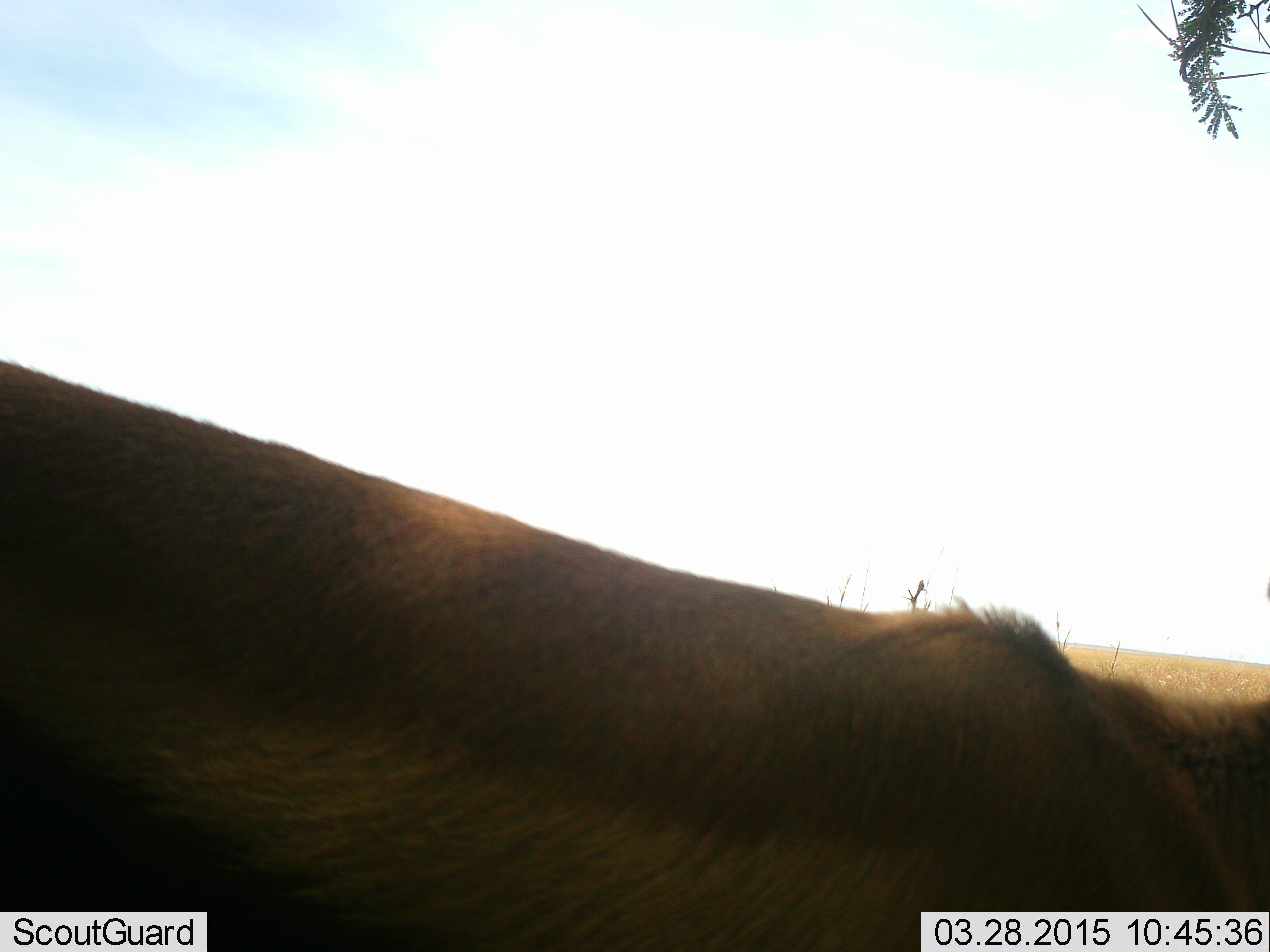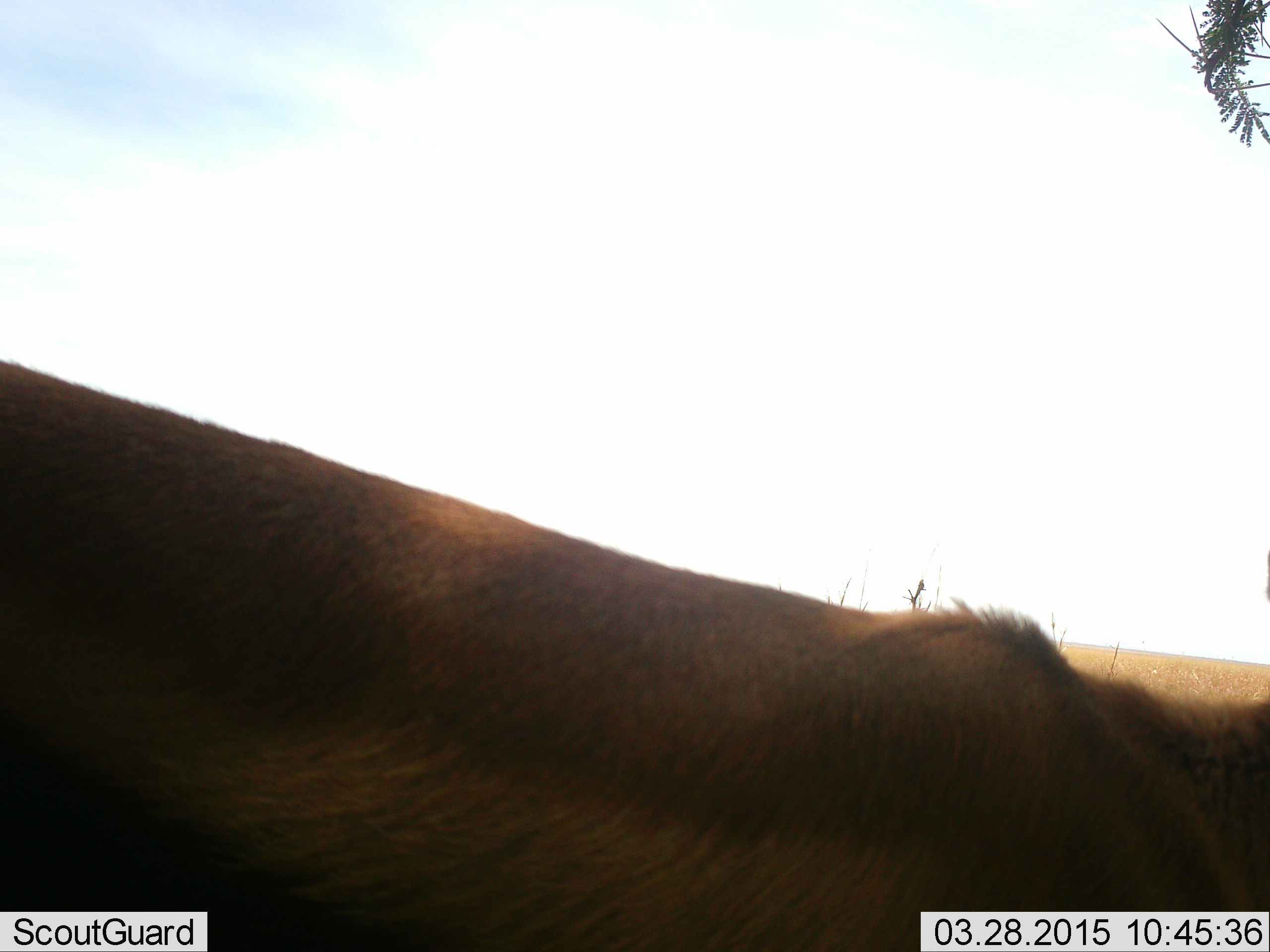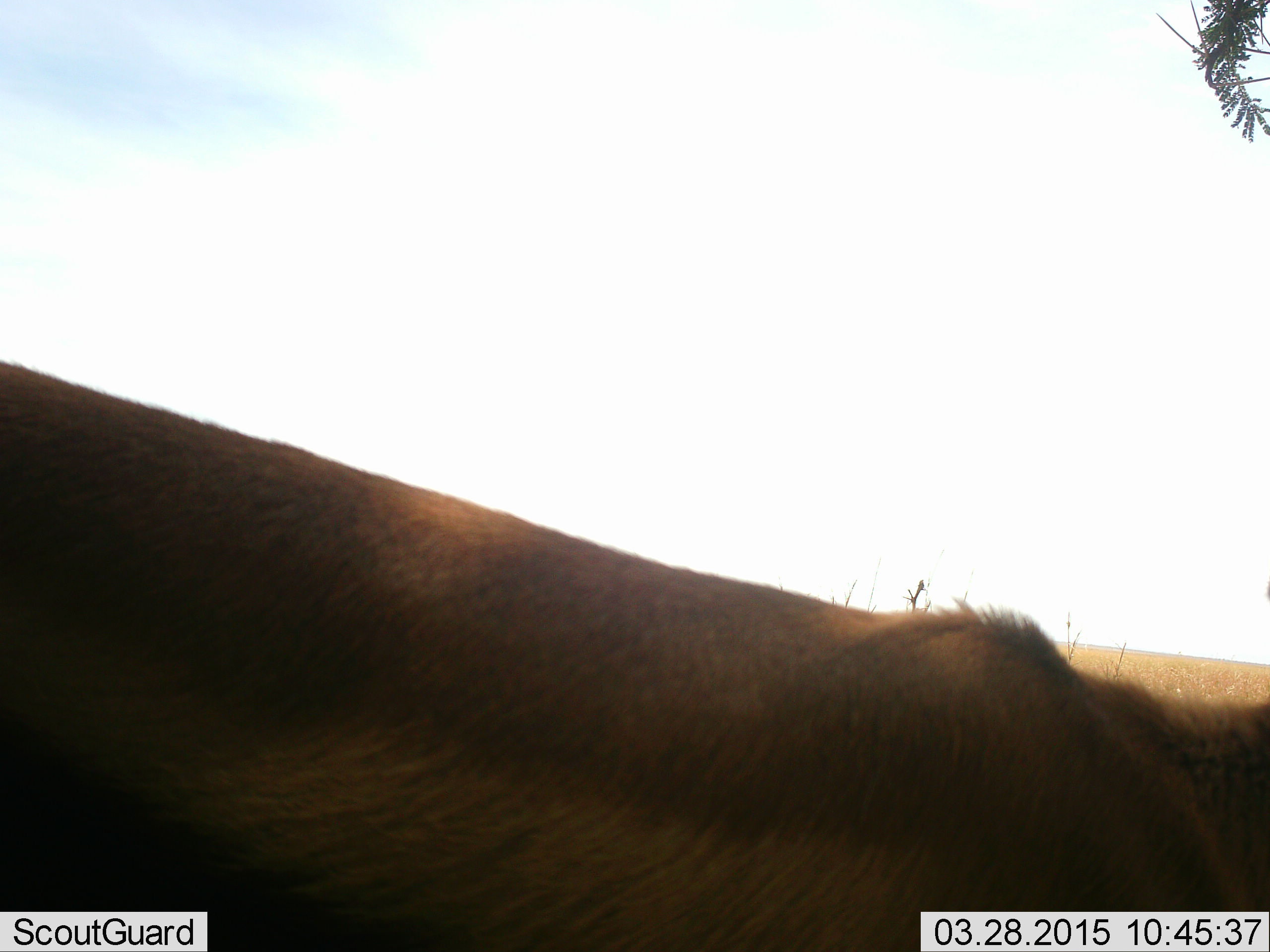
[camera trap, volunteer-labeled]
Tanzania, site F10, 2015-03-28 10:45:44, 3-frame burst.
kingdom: Animalia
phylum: Chordata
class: Mammalia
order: Artiodactyla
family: Bovidae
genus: Eudorcas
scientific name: Eudorcas thomsonii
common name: thomson's gazelle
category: gazellethomsons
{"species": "gazellethomsons (thomson's gazelle) (Eudorcas thomsonii)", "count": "1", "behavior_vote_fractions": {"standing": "88%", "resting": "12%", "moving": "0%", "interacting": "0%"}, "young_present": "0%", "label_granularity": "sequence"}